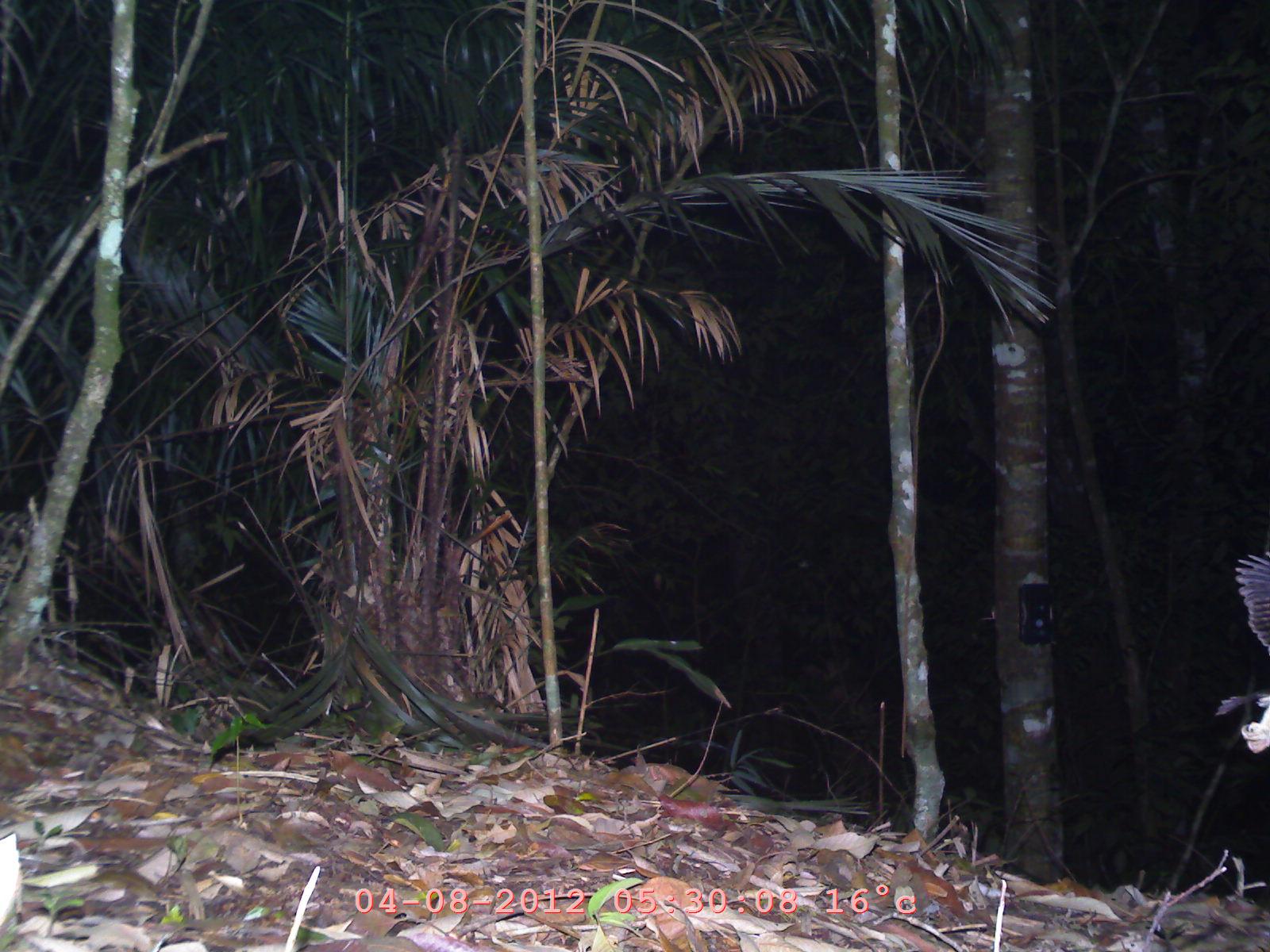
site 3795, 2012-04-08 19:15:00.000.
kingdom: Animalia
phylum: Chordata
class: Aves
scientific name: Aves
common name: bird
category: unknown bird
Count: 1.